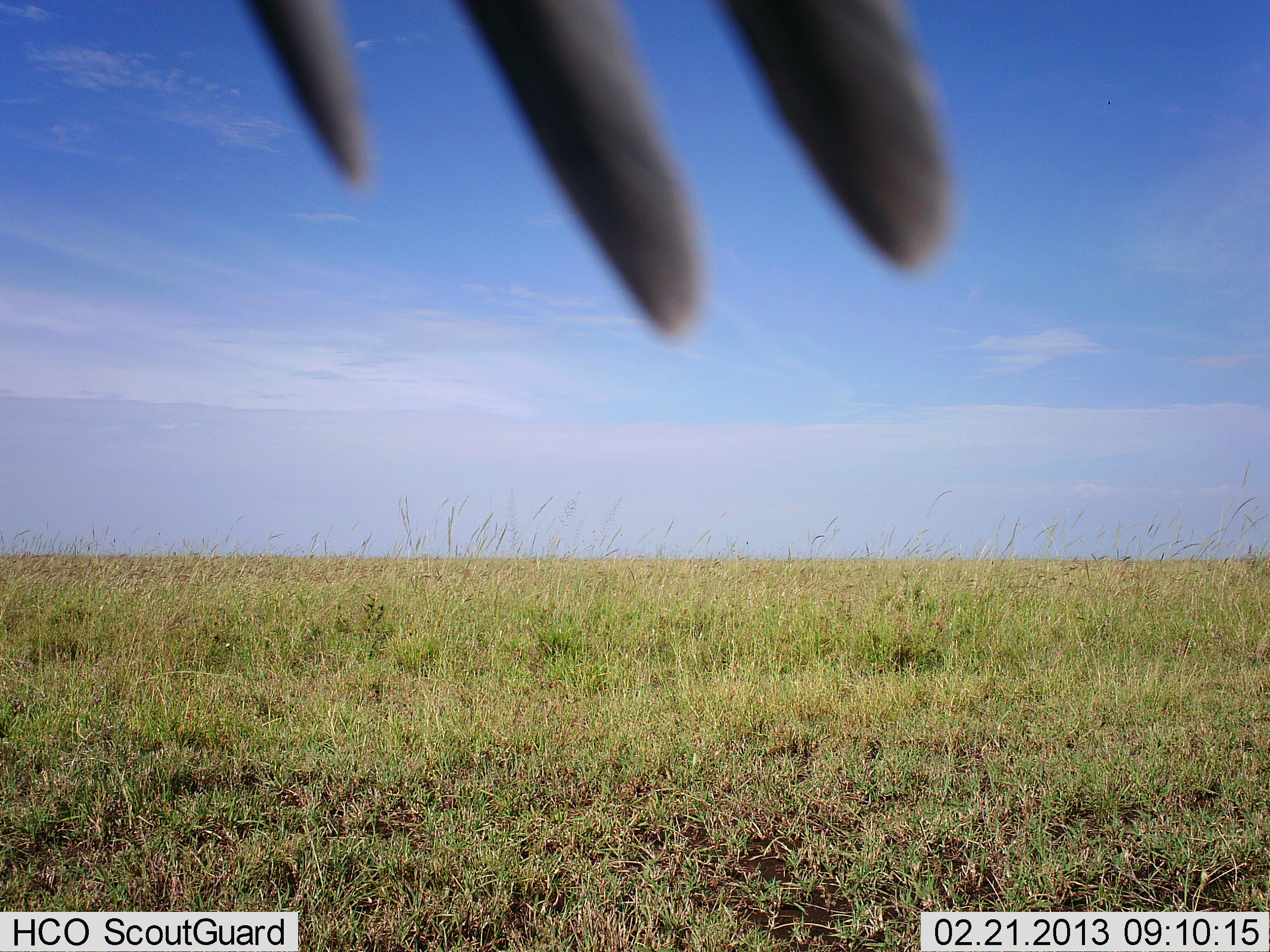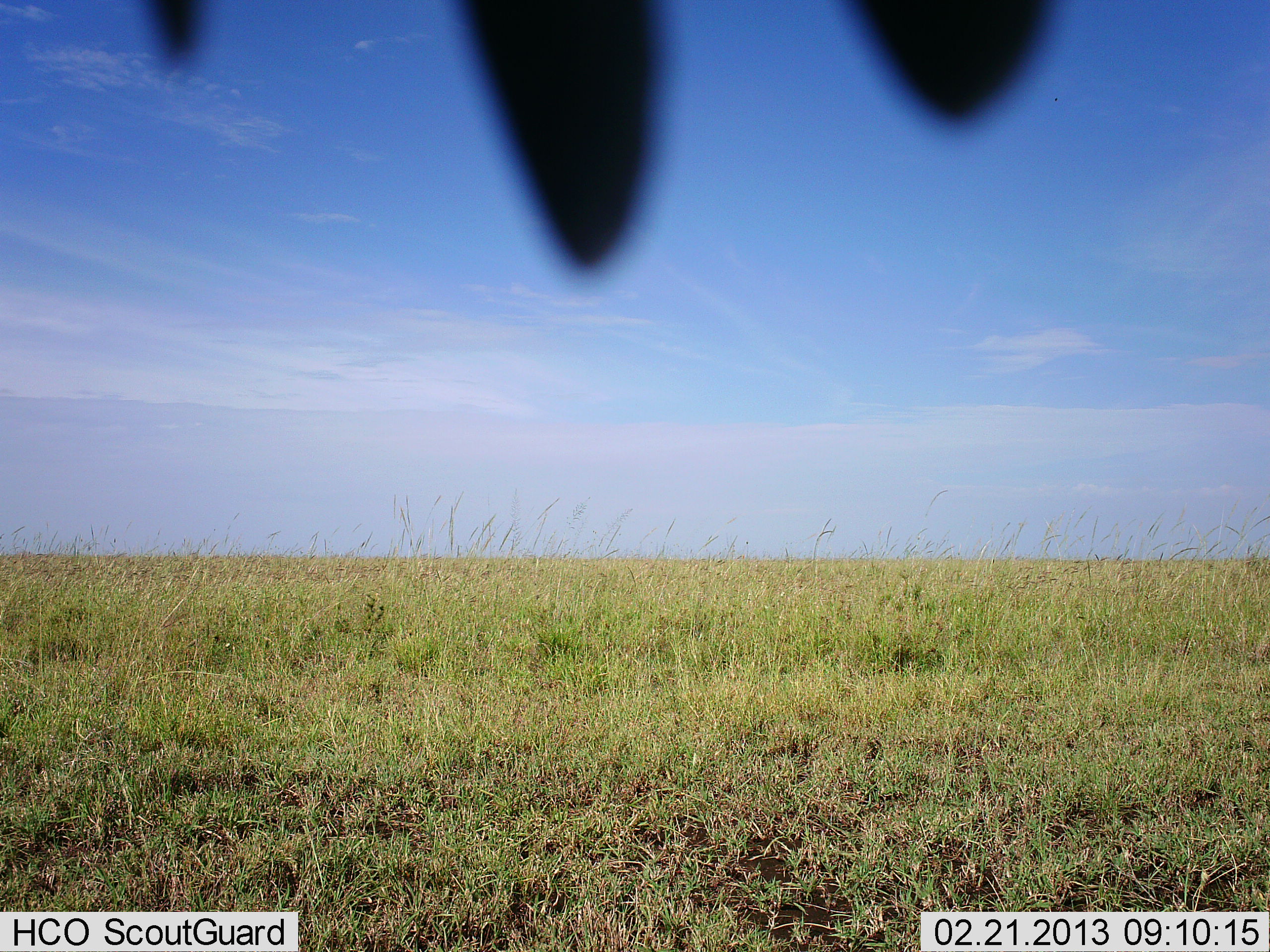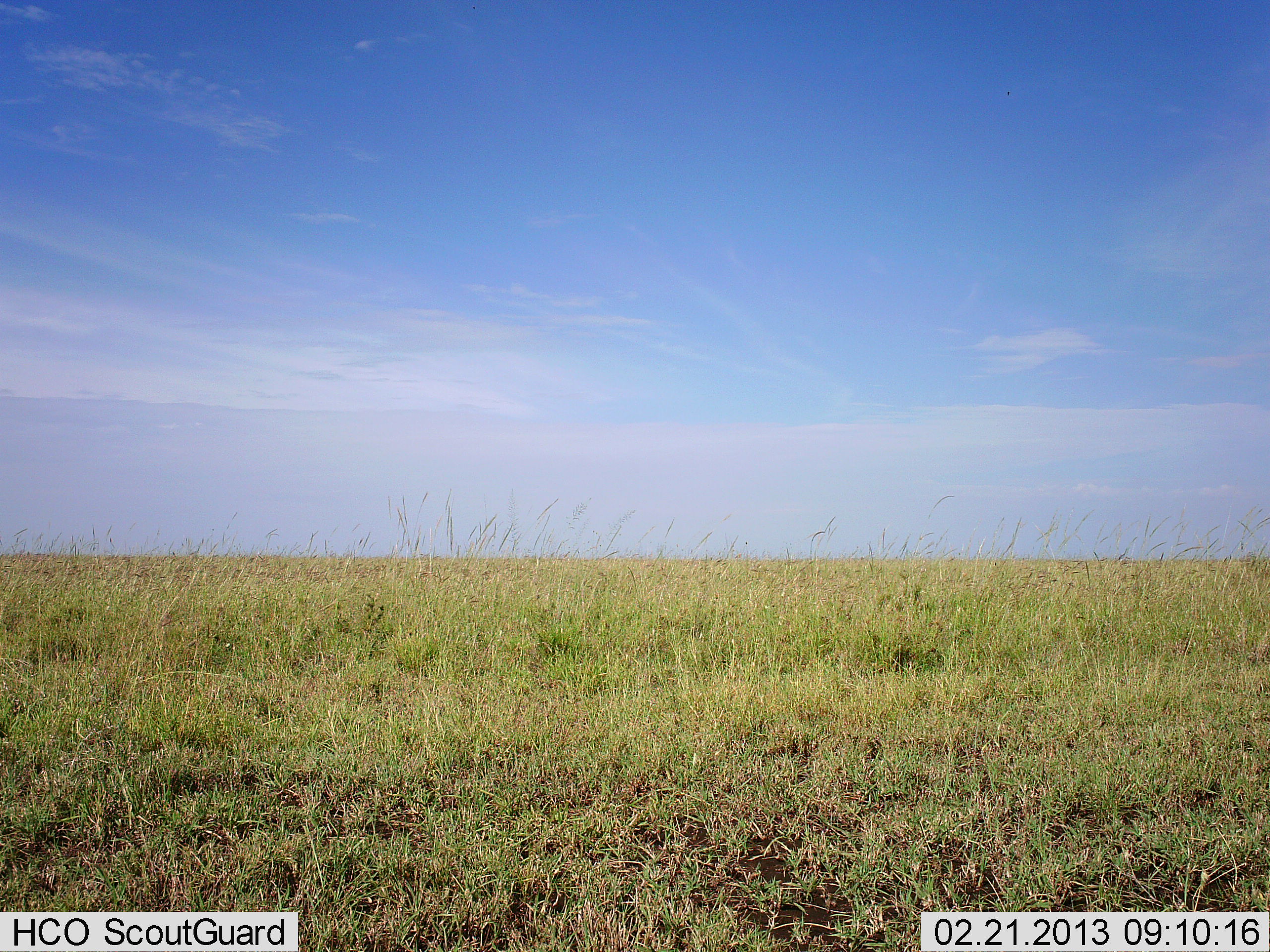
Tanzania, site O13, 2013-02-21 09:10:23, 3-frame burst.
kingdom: Animalia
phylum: Chordata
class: Aves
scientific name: Aves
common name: bird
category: otherbird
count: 1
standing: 29%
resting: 65%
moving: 12%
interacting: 0%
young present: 0%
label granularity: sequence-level